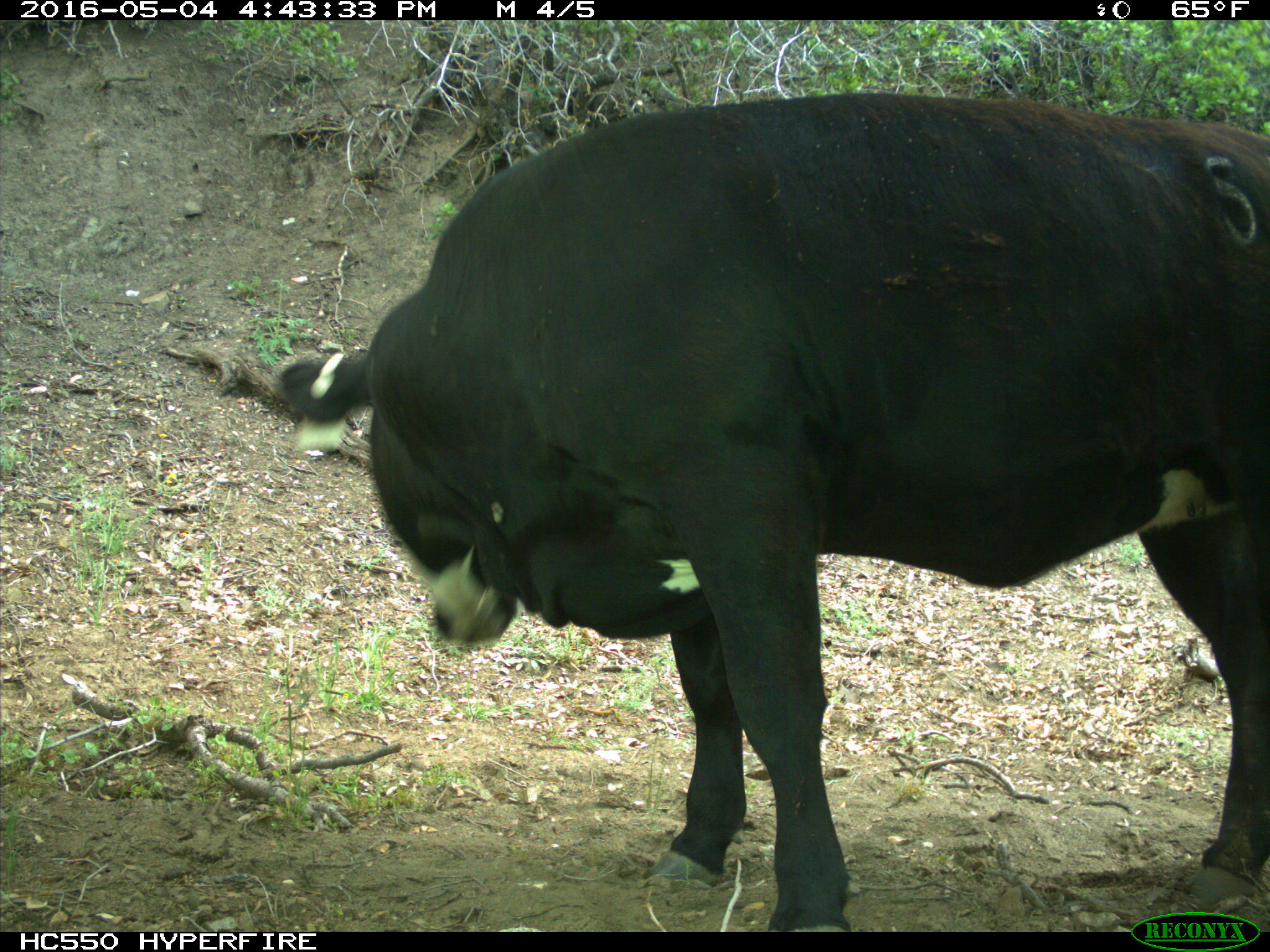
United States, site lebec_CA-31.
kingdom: Animalia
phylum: Chordata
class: Mammalia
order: Artiodactyla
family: Bovidae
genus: Bos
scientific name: Bos taurus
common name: domestic cow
Bos taurus (domestic cow).